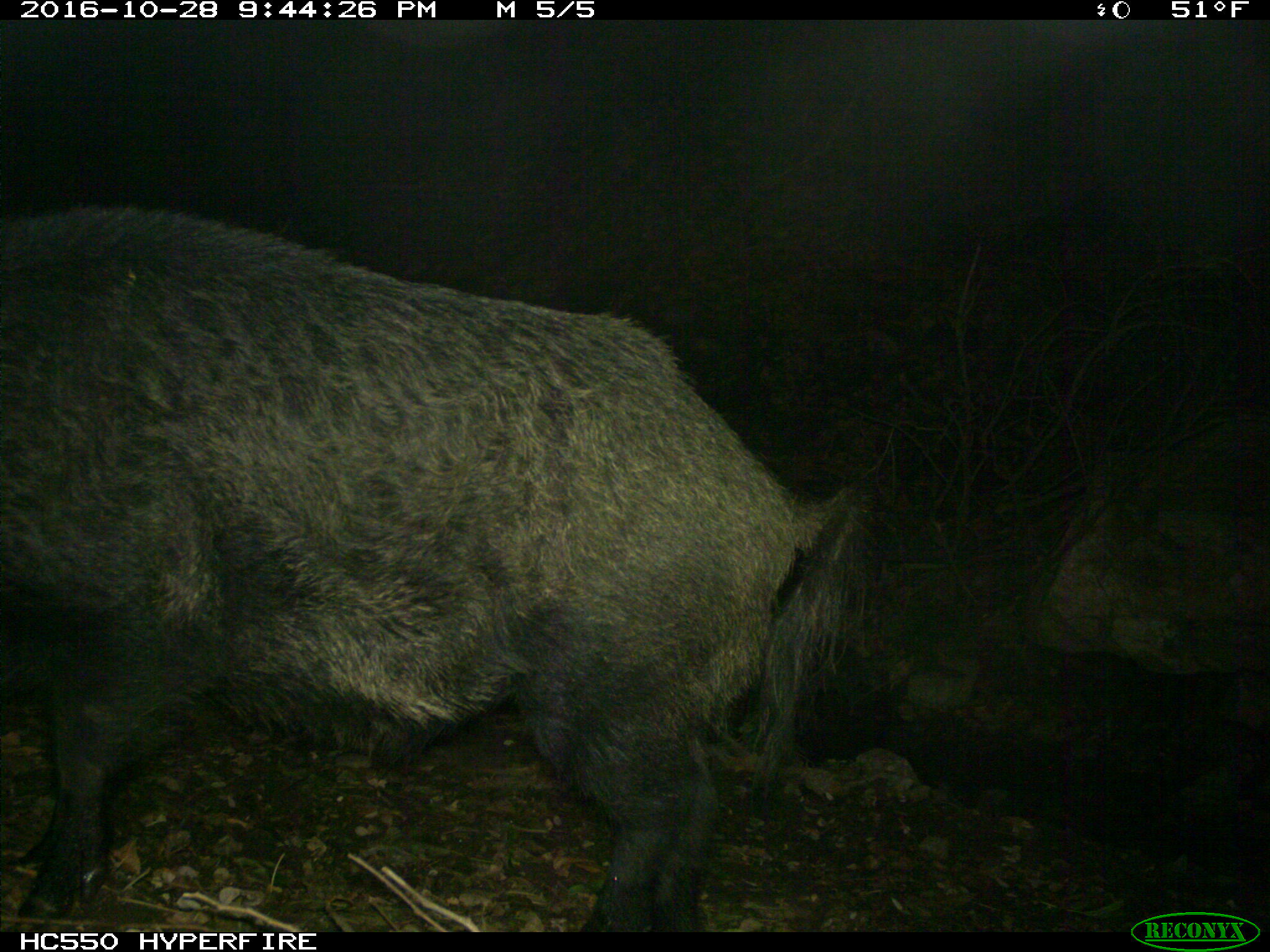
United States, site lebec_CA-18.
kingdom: Animalia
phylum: Chordata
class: Mammalia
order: Artiodactyla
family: Suidae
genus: Sus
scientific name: Sus scrofa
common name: wild boar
Sus scrofa (wild boar).